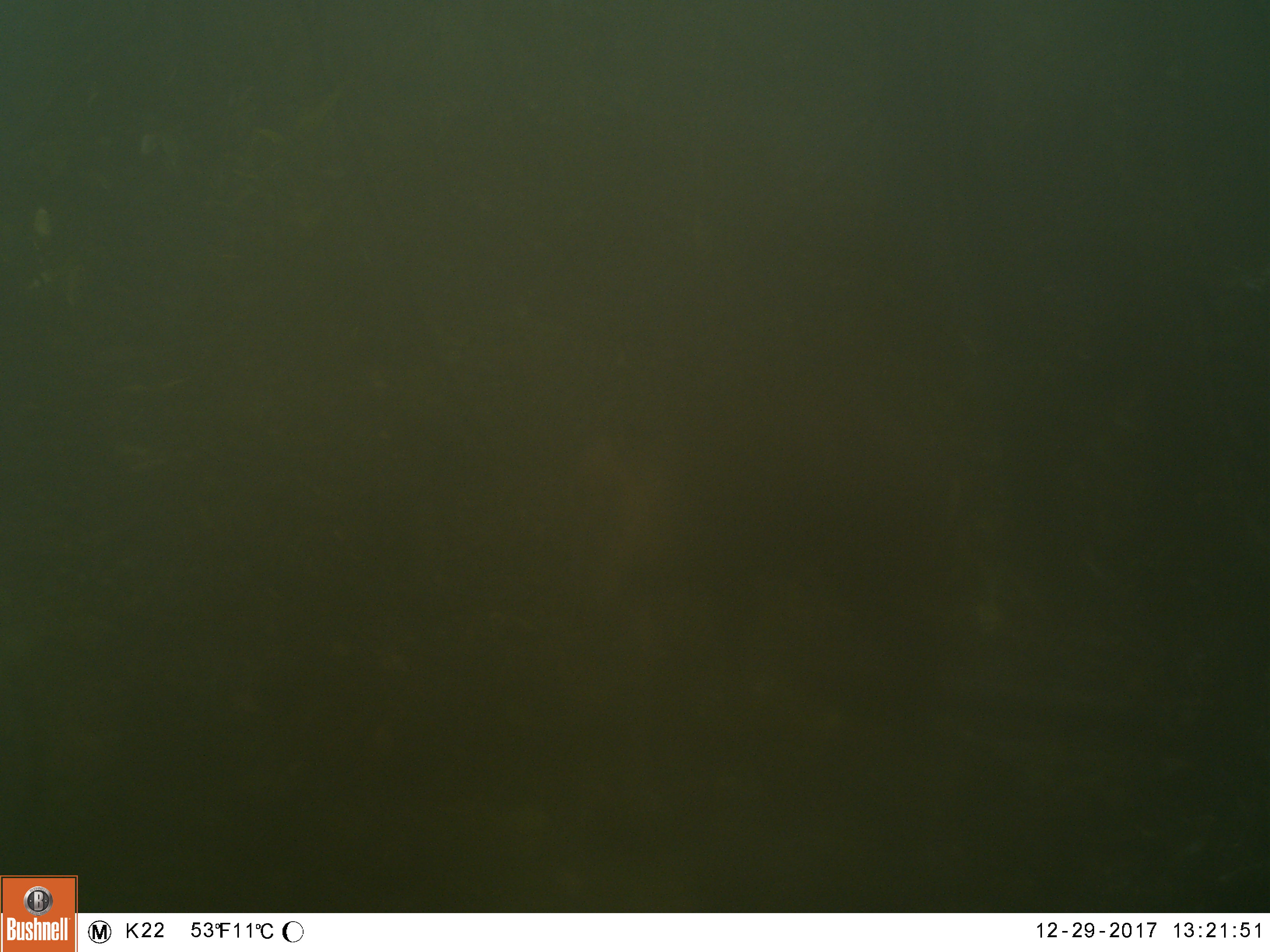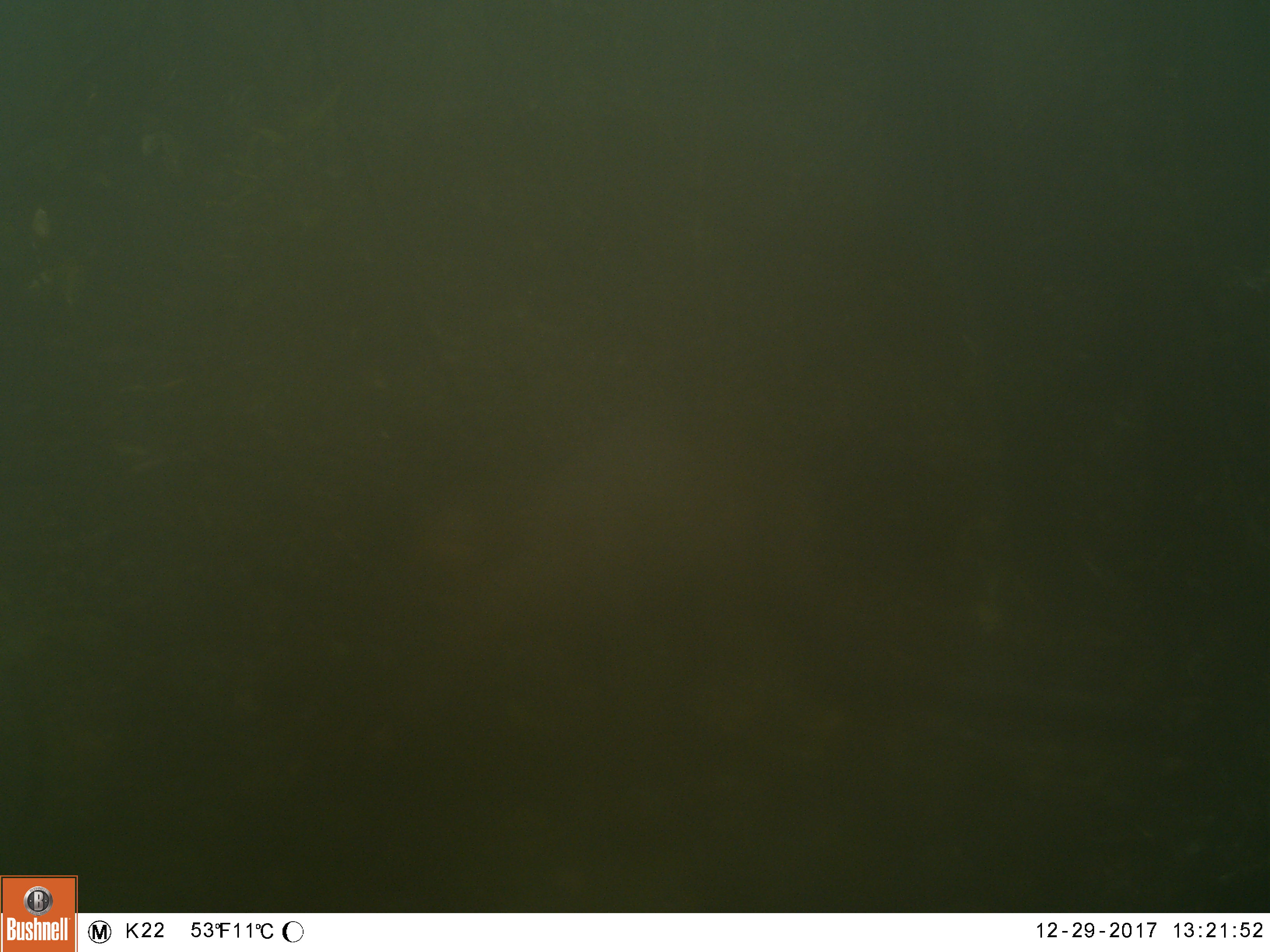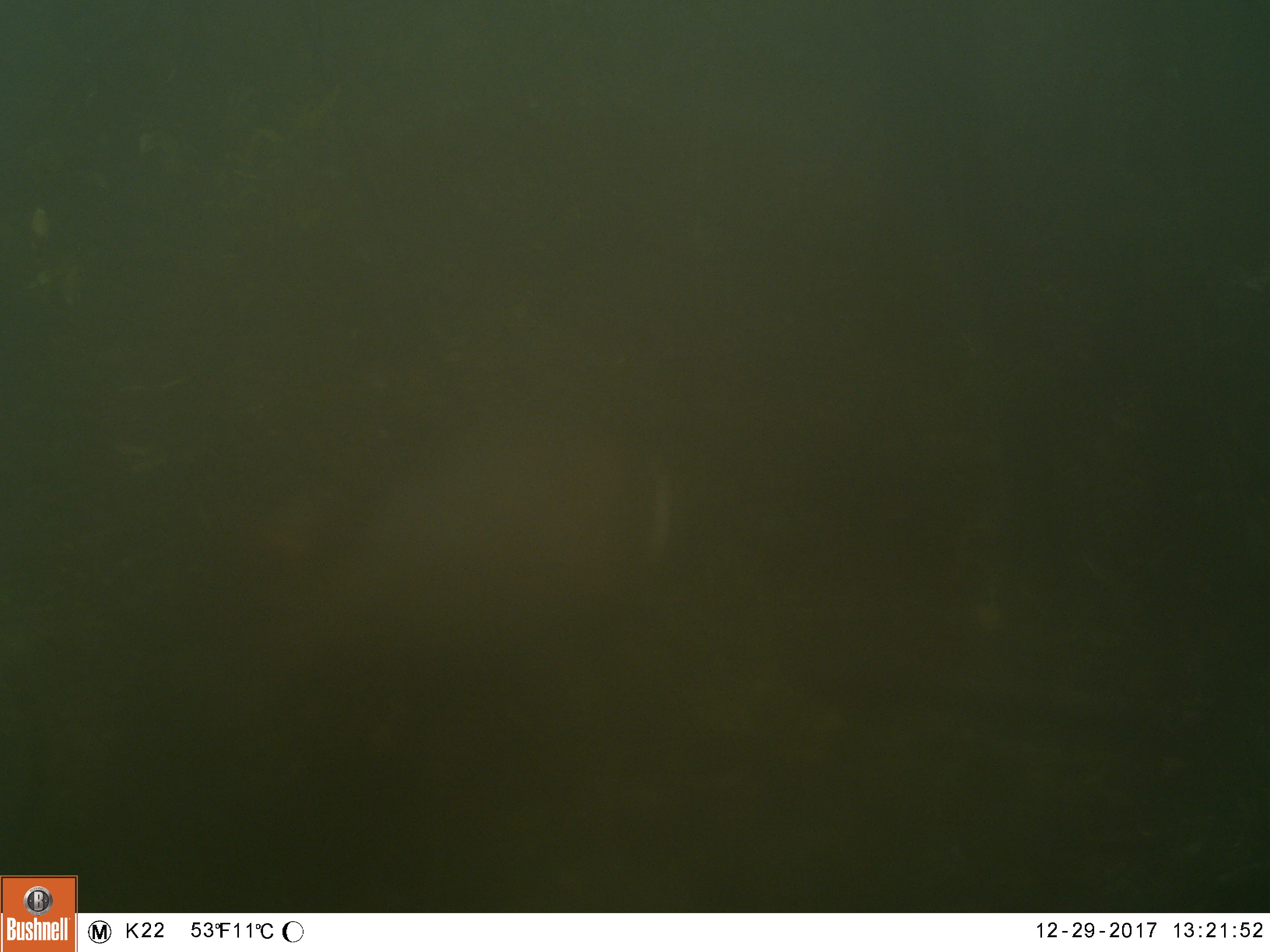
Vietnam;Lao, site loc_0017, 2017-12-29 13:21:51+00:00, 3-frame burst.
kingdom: Animalia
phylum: Chordata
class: Mammalia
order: Artiodactyla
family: Cervidae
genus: Muntiacus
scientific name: Muntiacus rooseveltorum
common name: roosevelt's muntjac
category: roosevelts muntjac group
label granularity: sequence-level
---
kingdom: Animalia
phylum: Chordata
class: Mammalia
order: Artiodactyla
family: Cervidae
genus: Muntiacus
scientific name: Muntiacus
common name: muntjacs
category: unidentified muntjac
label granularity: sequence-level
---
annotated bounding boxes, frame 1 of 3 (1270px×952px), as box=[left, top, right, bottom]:
roosevelts muntjac group: box=[572, 400, 971, 754]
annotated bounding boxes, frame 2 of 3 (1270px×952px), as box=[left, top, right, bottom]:
roosevelts muntjac group: box=[400, 409, 904, 757]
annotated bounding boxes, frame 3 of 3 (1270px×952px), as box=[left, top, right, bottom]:
roosevelts muntjac group: box=[250, 409, 676, 726]